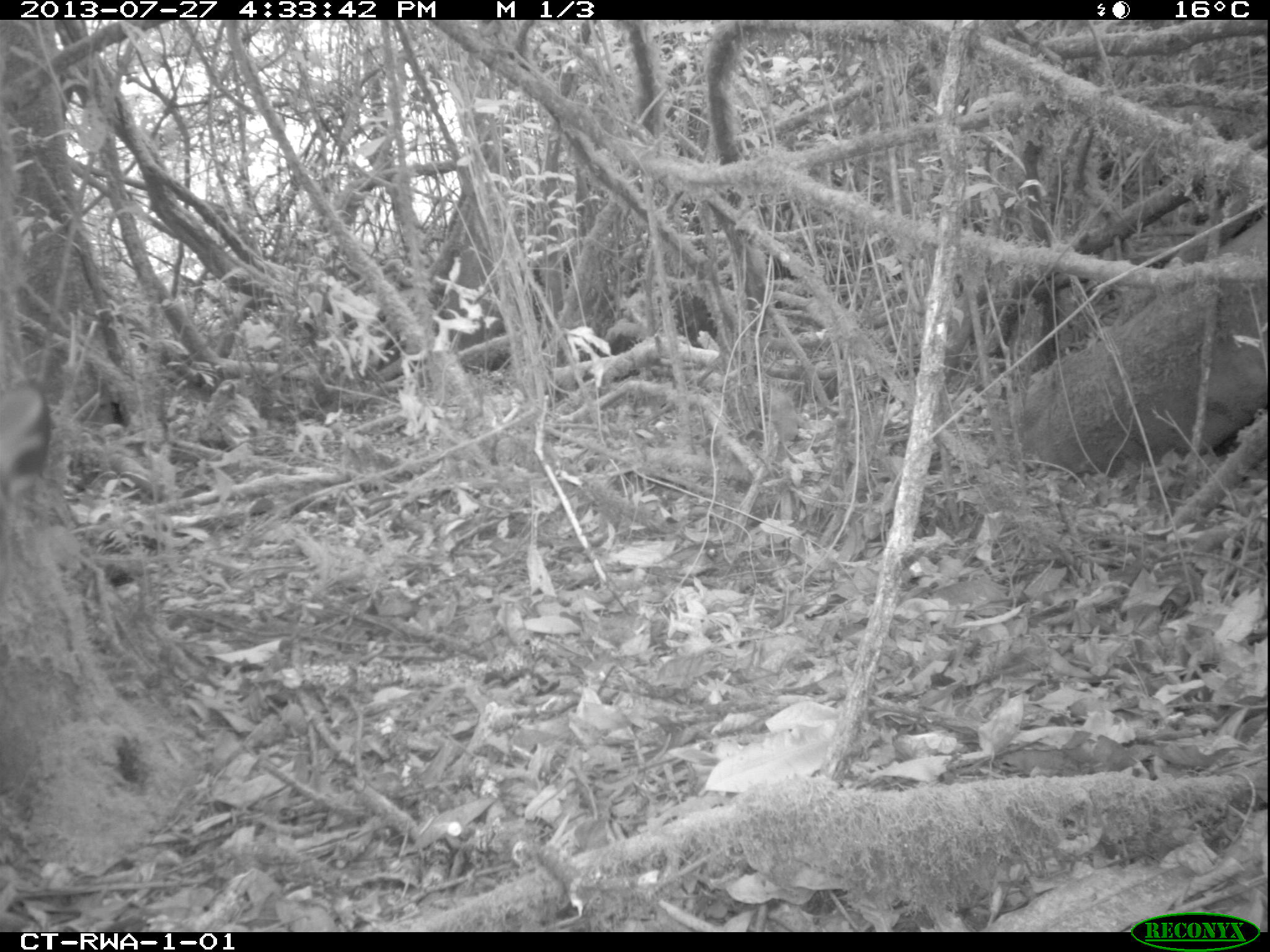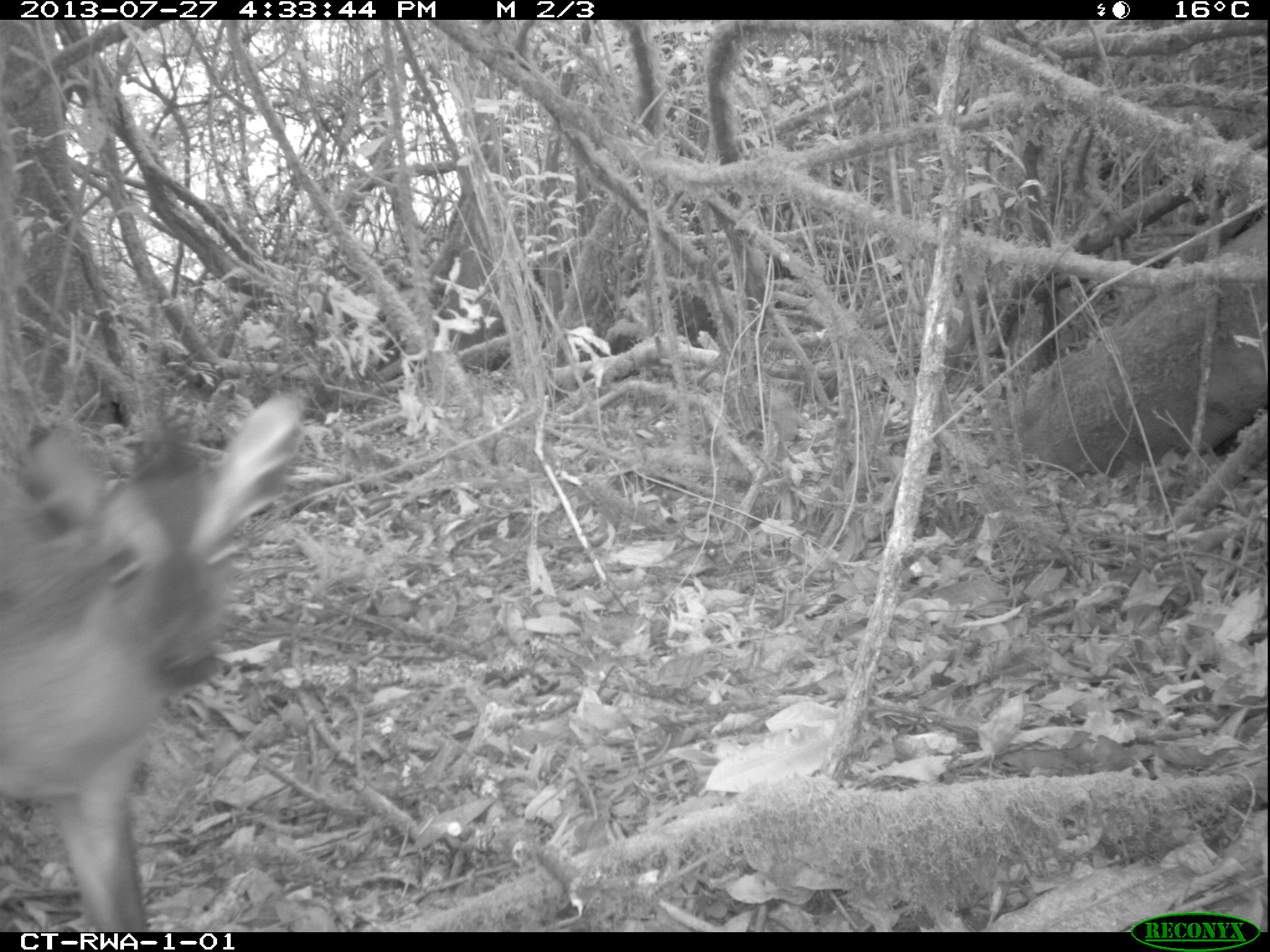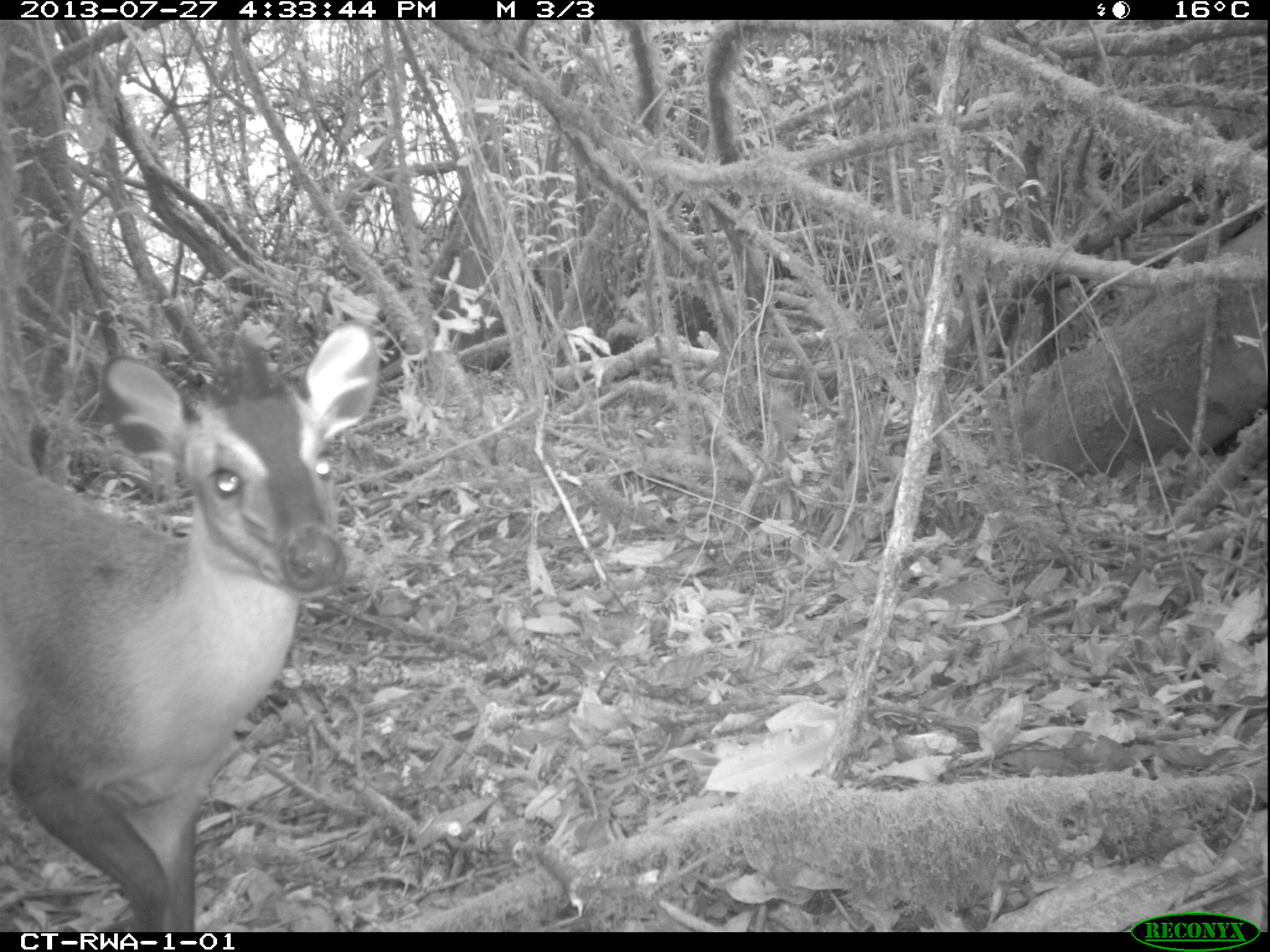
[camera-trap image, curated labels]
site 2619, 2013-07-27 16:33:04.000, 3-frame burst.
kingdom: Animalia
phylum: Chordata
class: Mammalia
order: Artiodactyla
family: Bovidae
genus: Cephalophus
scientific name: Cephalophus nigrifrons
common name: black-fronted duiker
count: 1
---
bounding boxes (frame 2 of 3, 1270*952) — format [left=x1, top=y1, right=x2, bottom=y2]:
cephalophus nigrifrons: [left=0, top=387, right=305, bottom=927]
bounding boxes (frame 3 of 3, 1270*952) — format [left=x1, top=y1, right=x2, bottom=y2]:
cephalophus nigrifrons: [left=0, top=315, right=376, bottom=933]